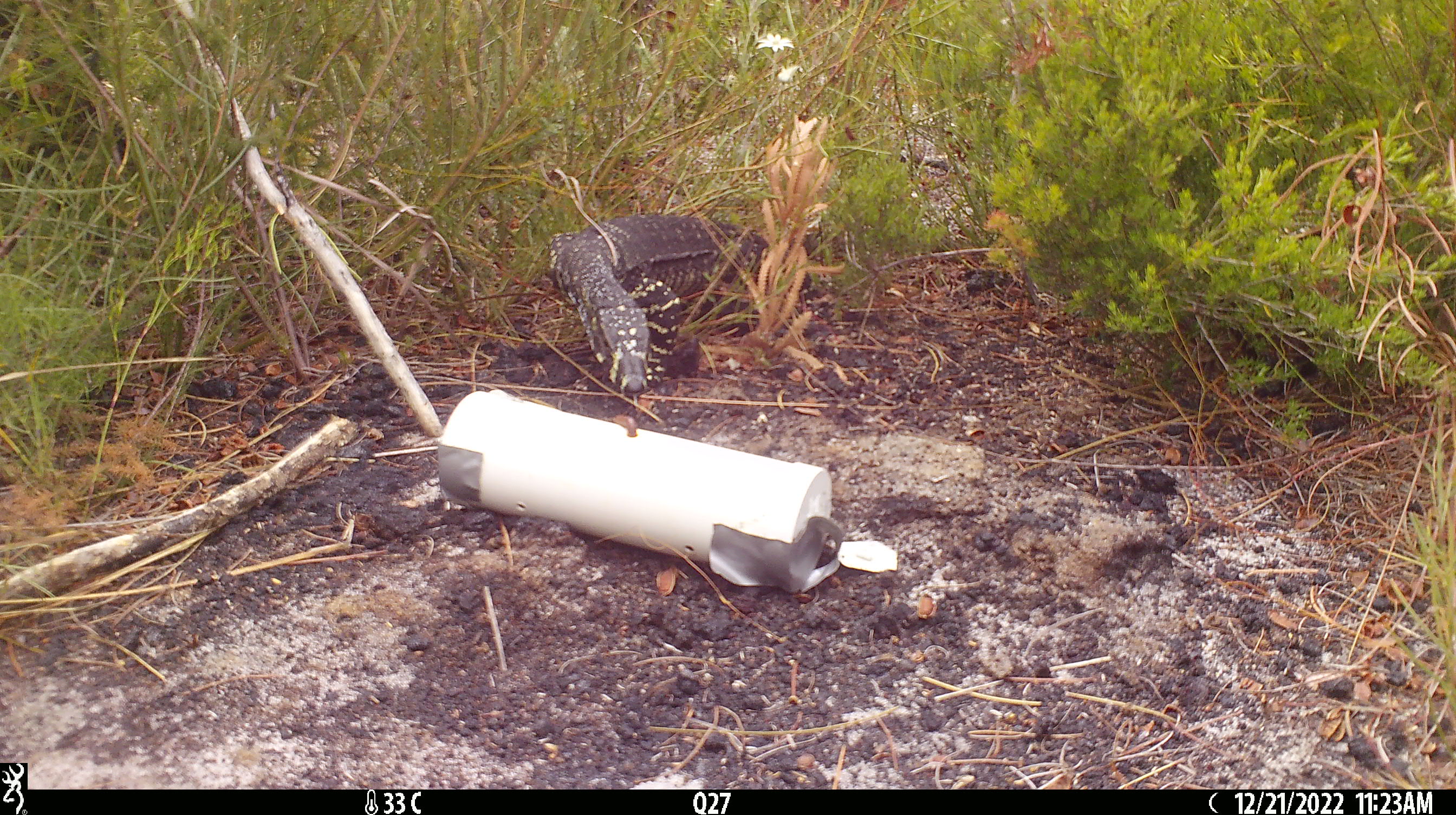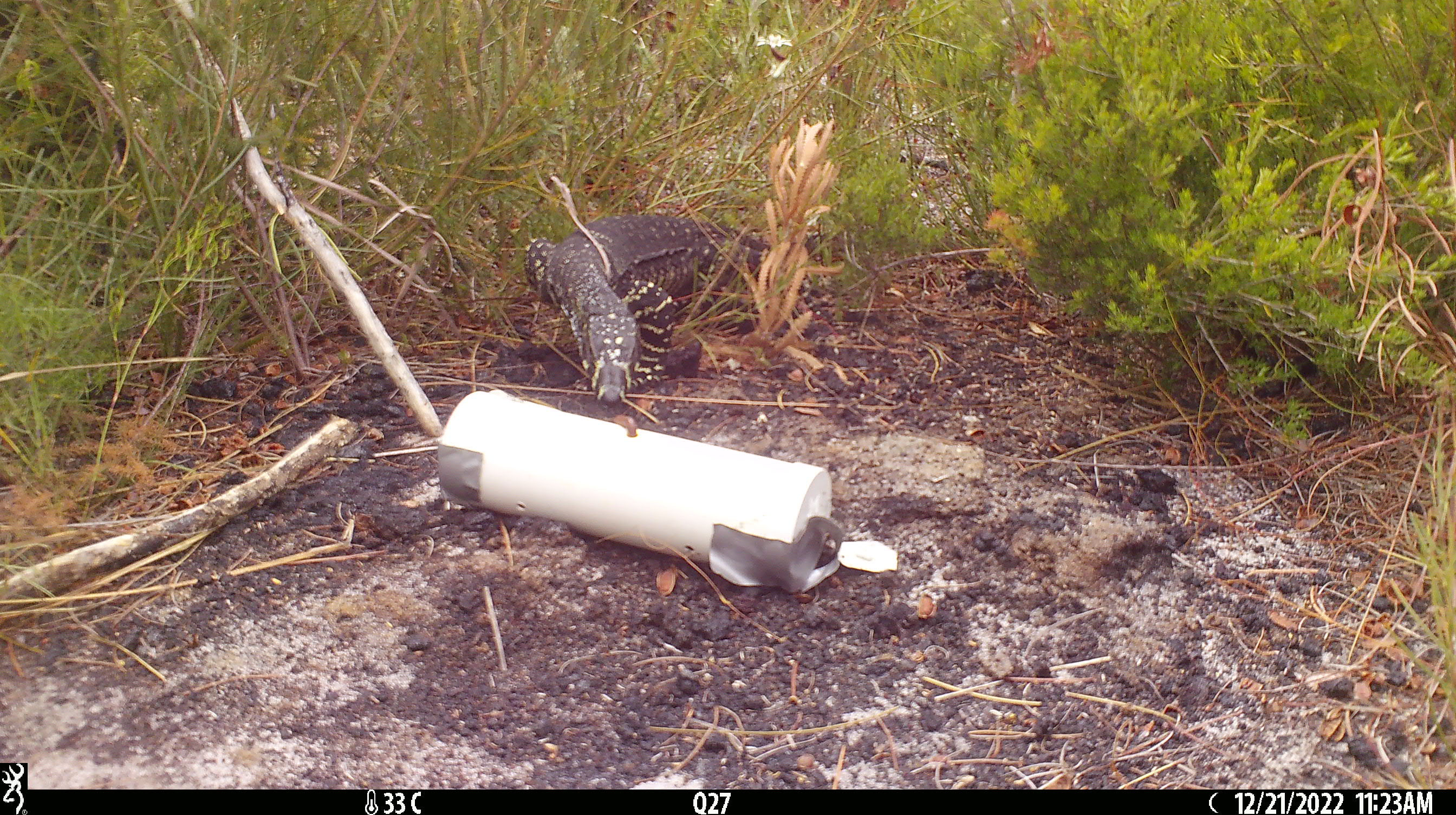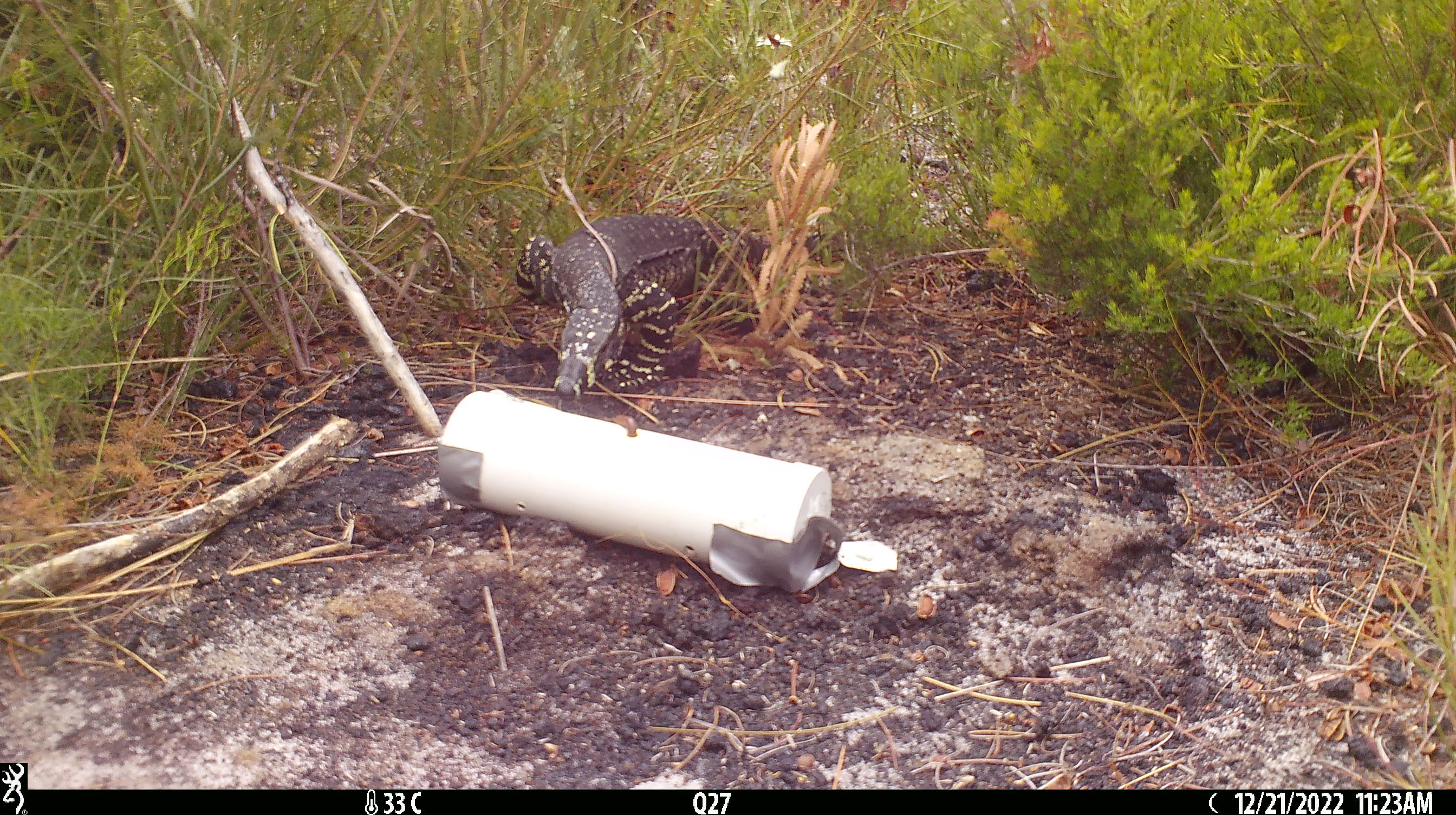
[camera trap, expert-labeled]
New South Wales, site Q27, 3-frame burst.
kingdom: Animalia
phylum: Chordata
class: Reptilia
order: Squamata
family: Varanidae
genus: Varanus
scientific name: Varanus varius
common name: lace monitor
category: goanna